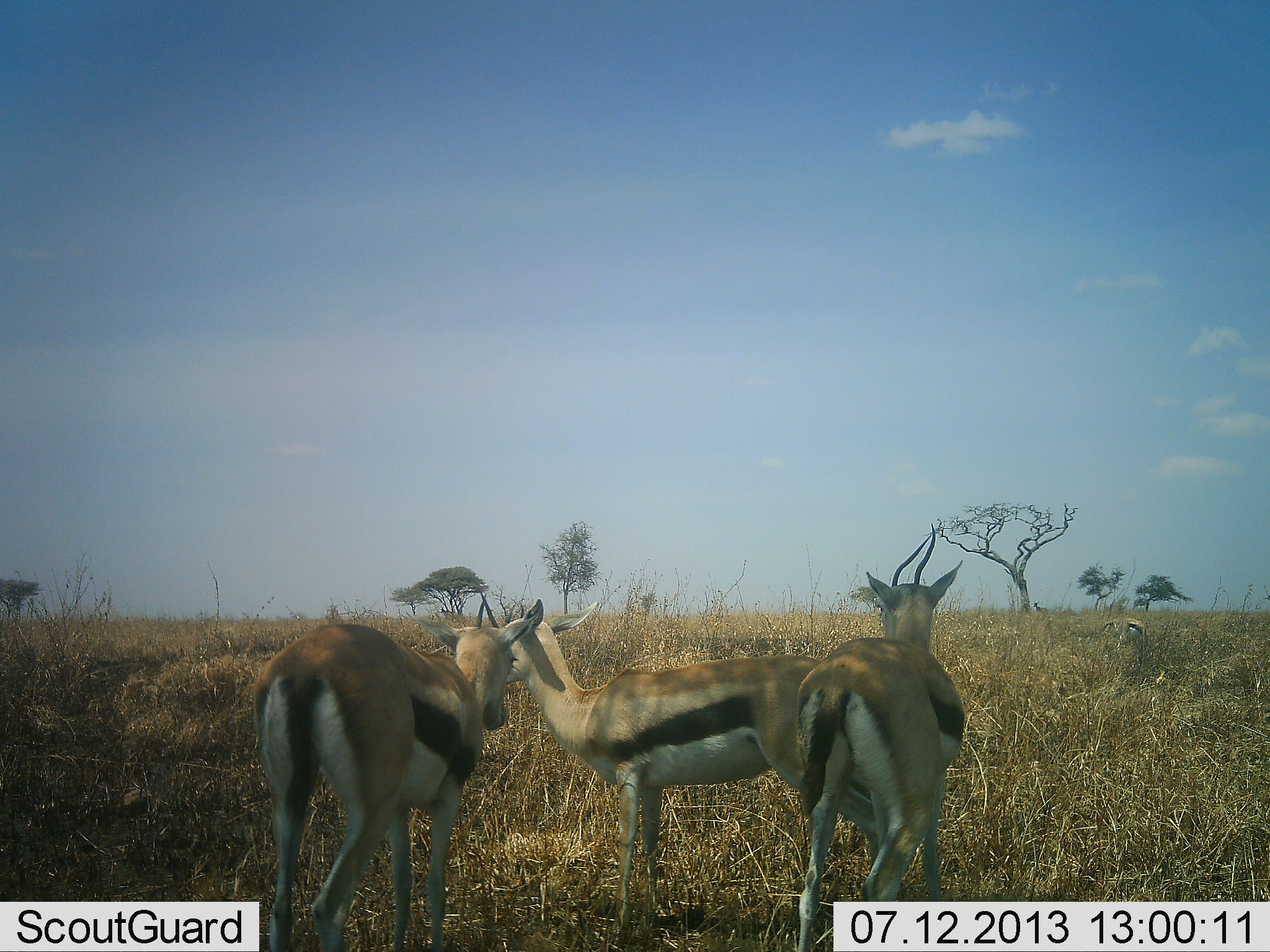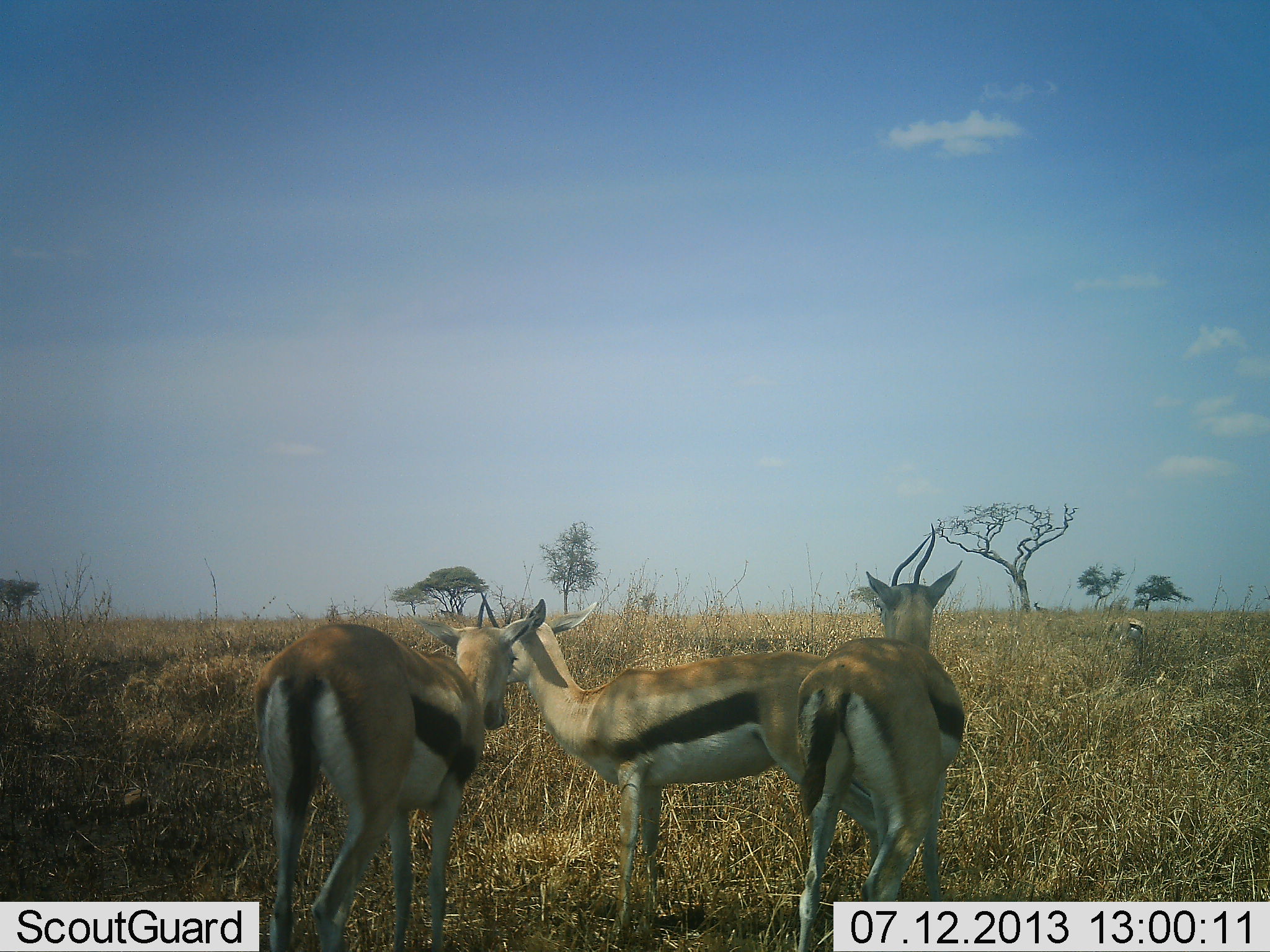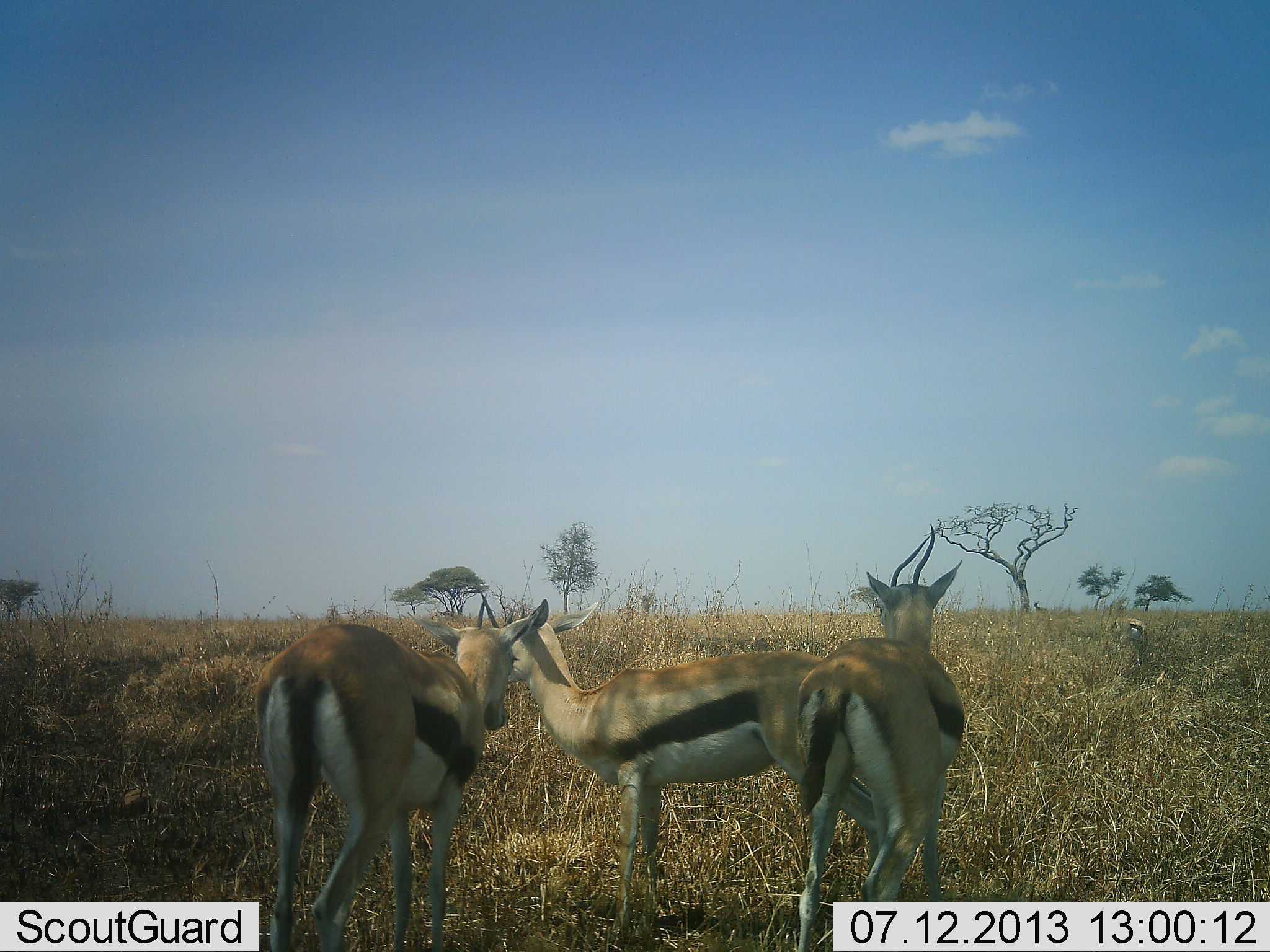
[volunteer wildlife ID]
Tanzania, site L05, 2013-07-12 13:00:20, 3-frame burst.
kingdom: Animalia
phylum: Chordata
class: Mammalia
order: Artiodactyla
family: Bovidae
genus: Eudorcas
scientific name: Eudorcas thomsonii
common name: thomson's gazelle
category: gazellethomsons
Gazellethomsons (thomson's gazelle) (Eudorcas thomsonii), count 3. Behavior (volunteer vote fractions): standing 100%, resting 6%, moving 6%, interacting 6%. Young present (vote fraction): 6%. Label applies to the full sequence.